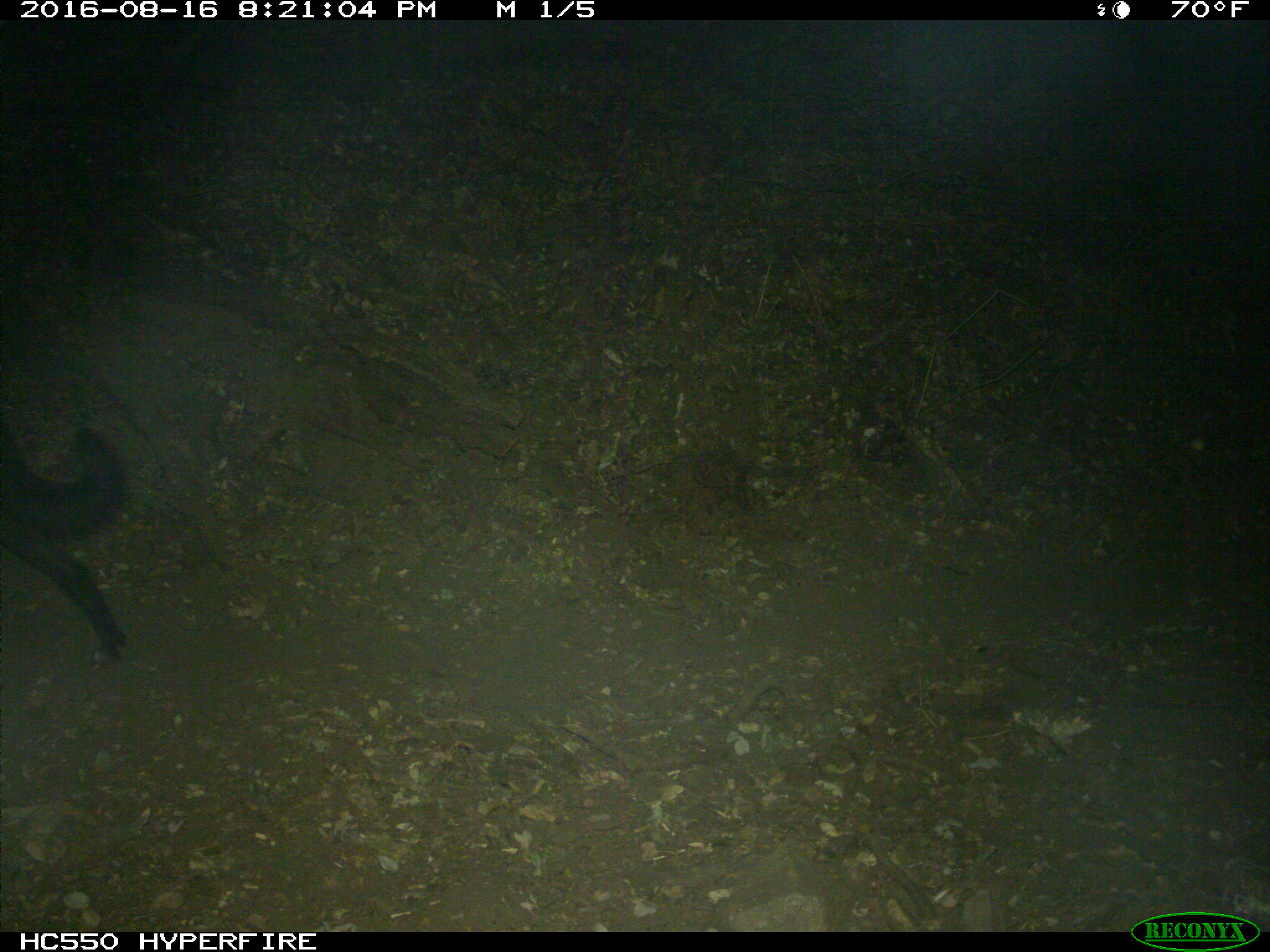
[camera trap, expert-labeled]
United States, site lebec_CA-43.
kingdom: Animalia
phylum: Chordata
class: Mammalia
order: Carnivora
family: Canidae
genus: Canis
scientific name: Canis familiaris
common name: domestic dog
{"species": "Canis familiaris (domestic dog)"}